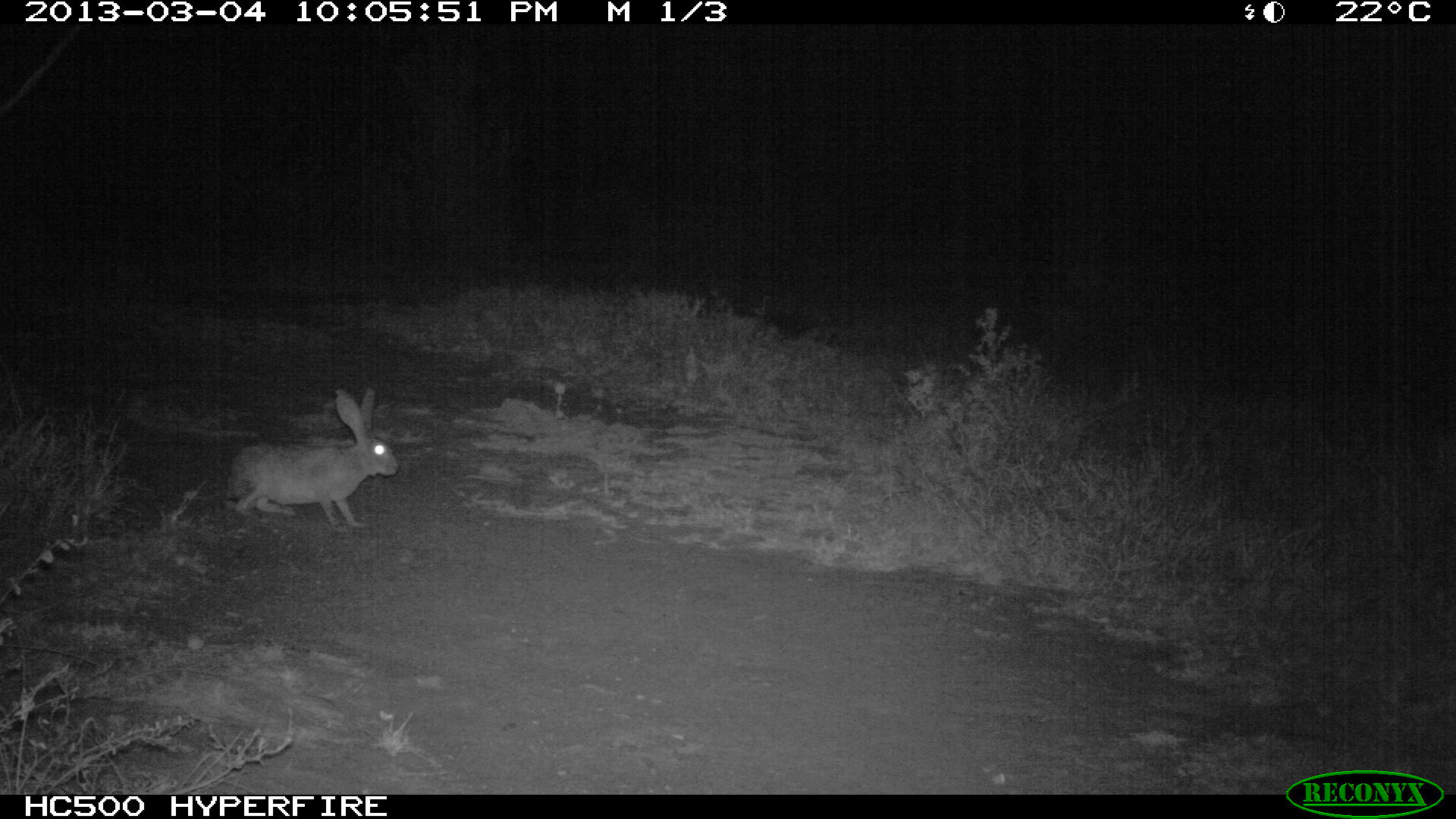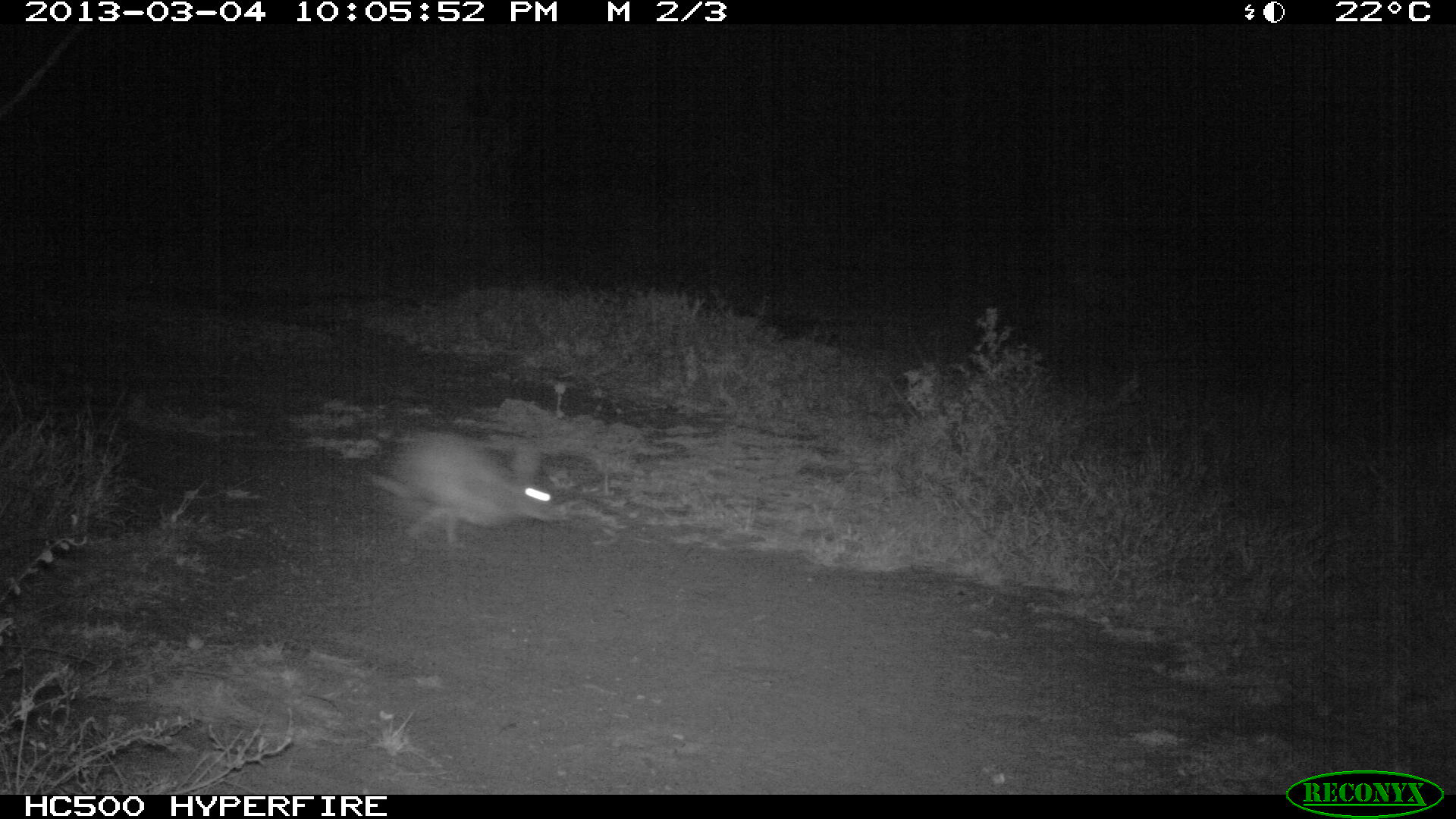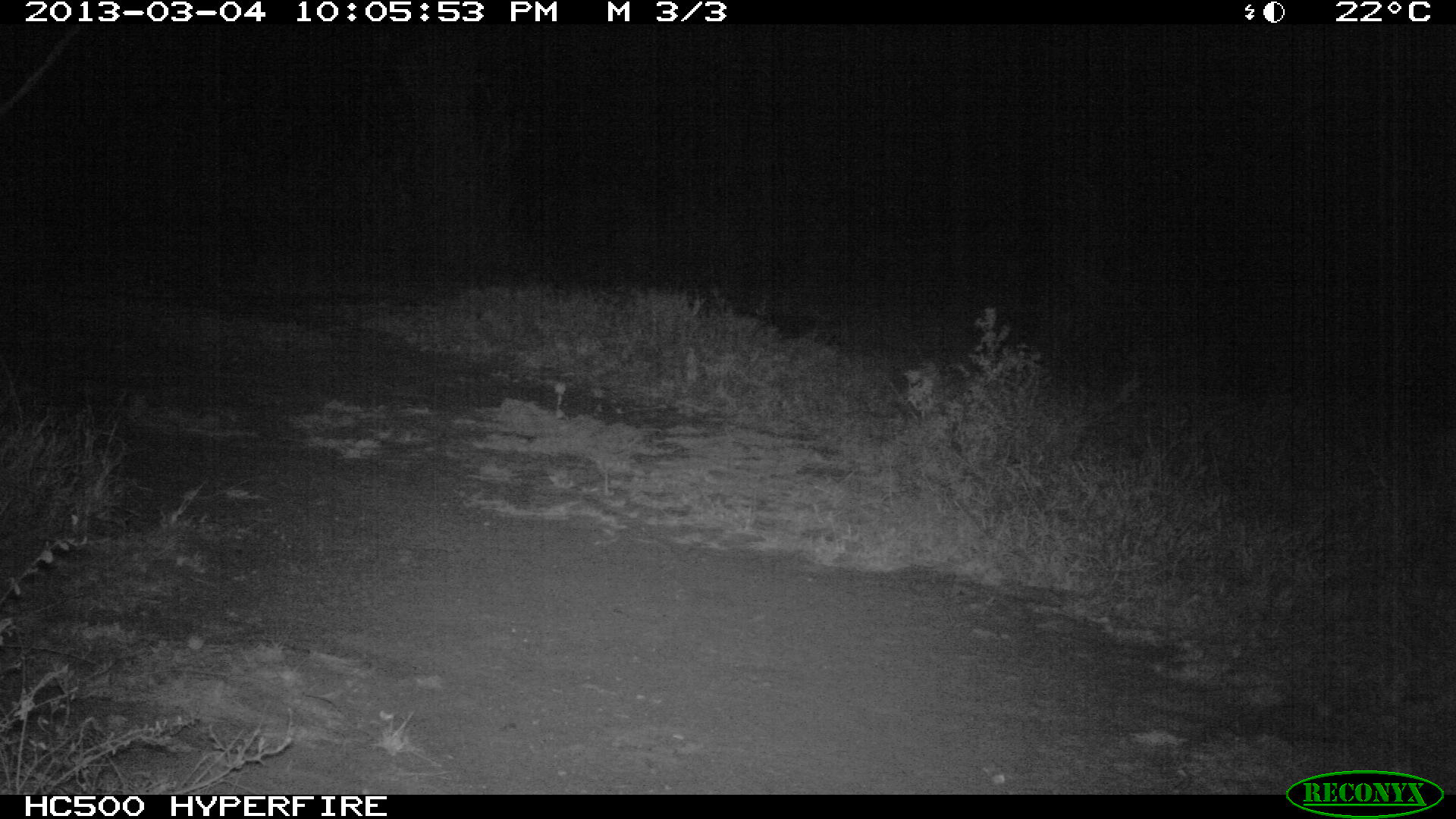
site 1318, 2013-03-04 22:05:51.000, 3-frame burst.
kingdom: Animalia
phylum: Chordata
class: Mammalia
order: Lagomorpha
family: Leporidae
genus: Lepus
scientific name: Lepus saxatilis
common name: scrub hare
Lepus saxatilis (scrub hare), count 1.